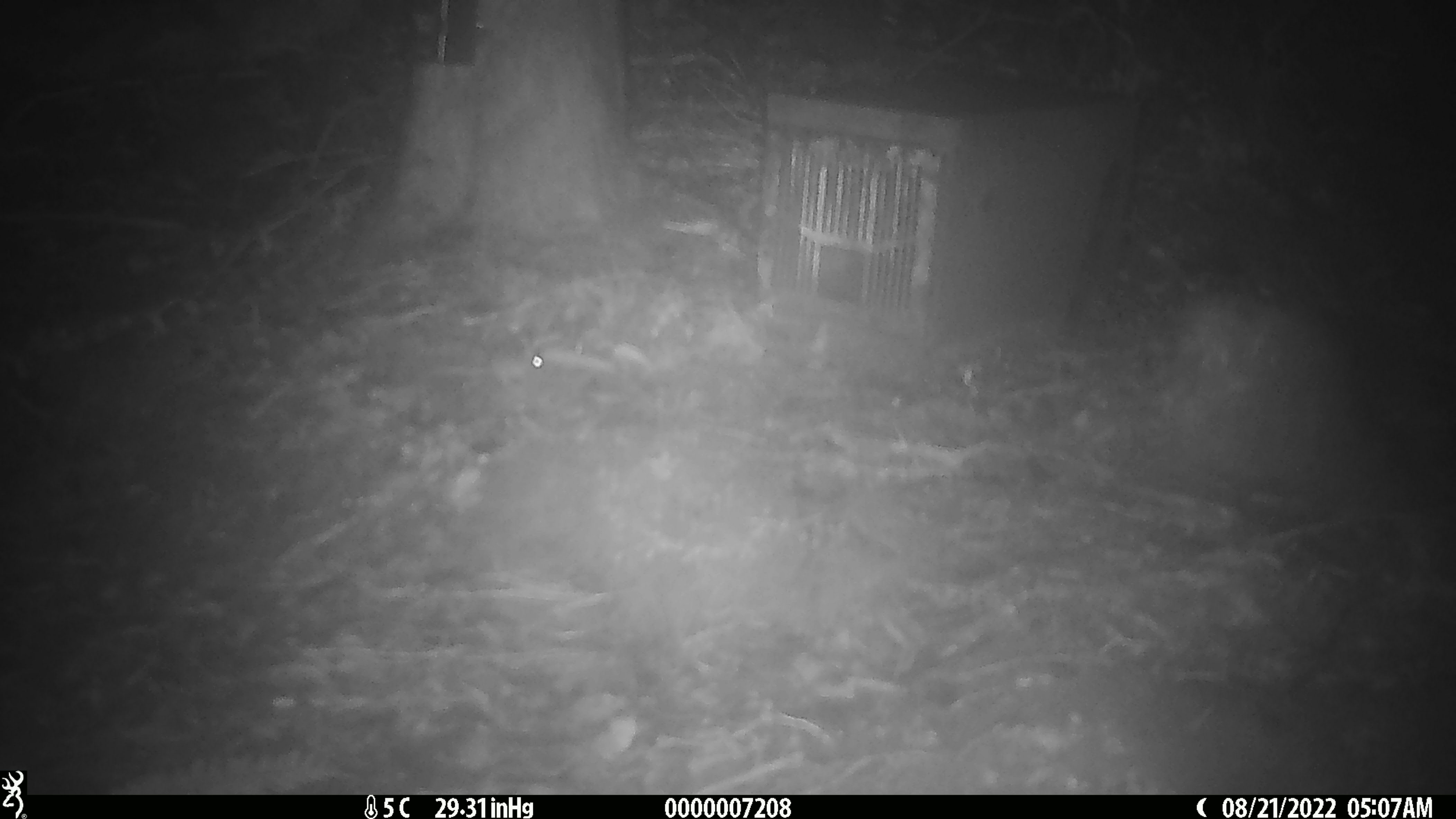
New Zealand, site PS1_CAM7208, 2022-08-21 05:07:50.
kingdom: Animalia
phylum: Chordata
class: Mammalia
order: Rodentia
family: Muridae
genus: Mus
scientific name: Mus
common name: mouse